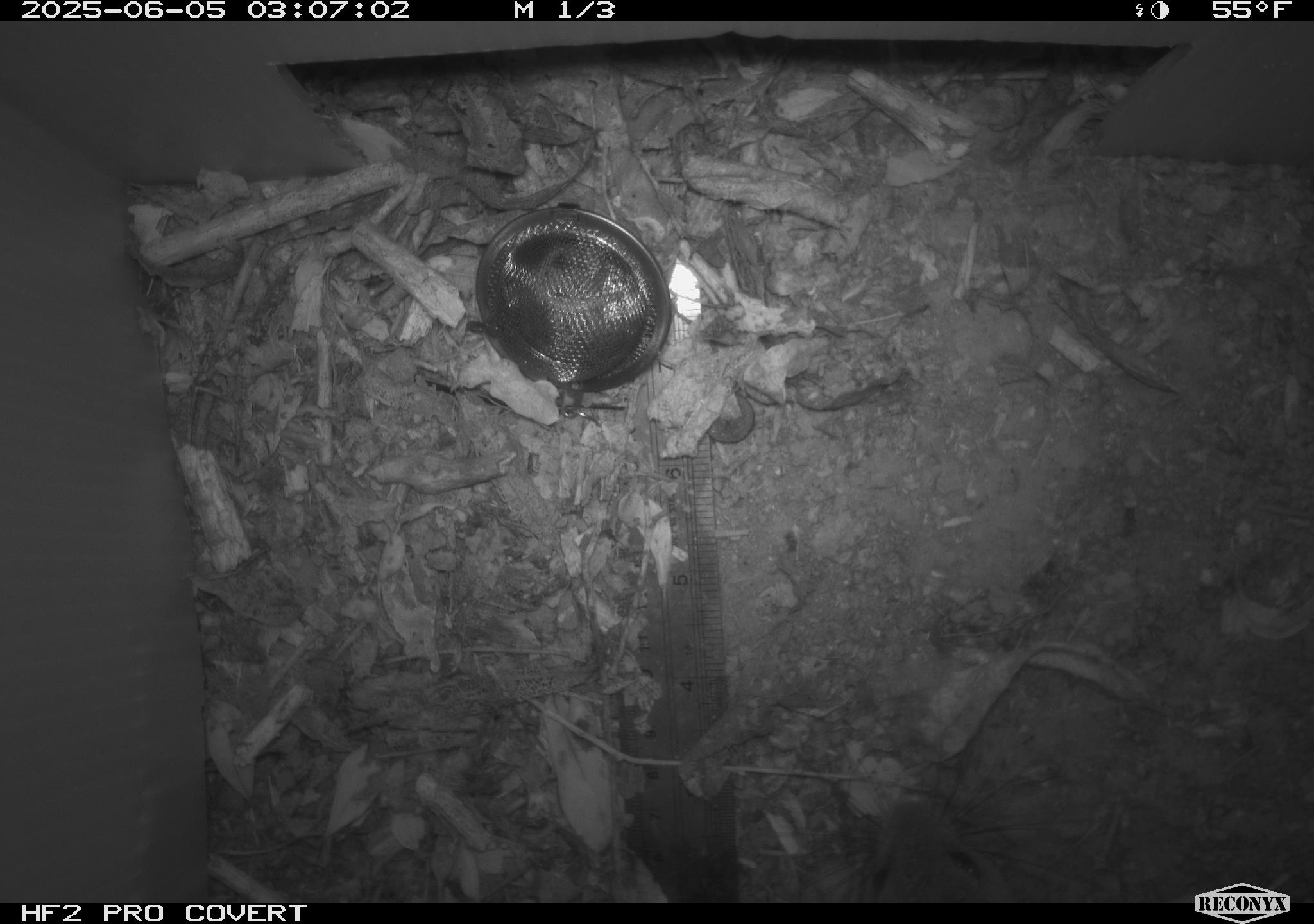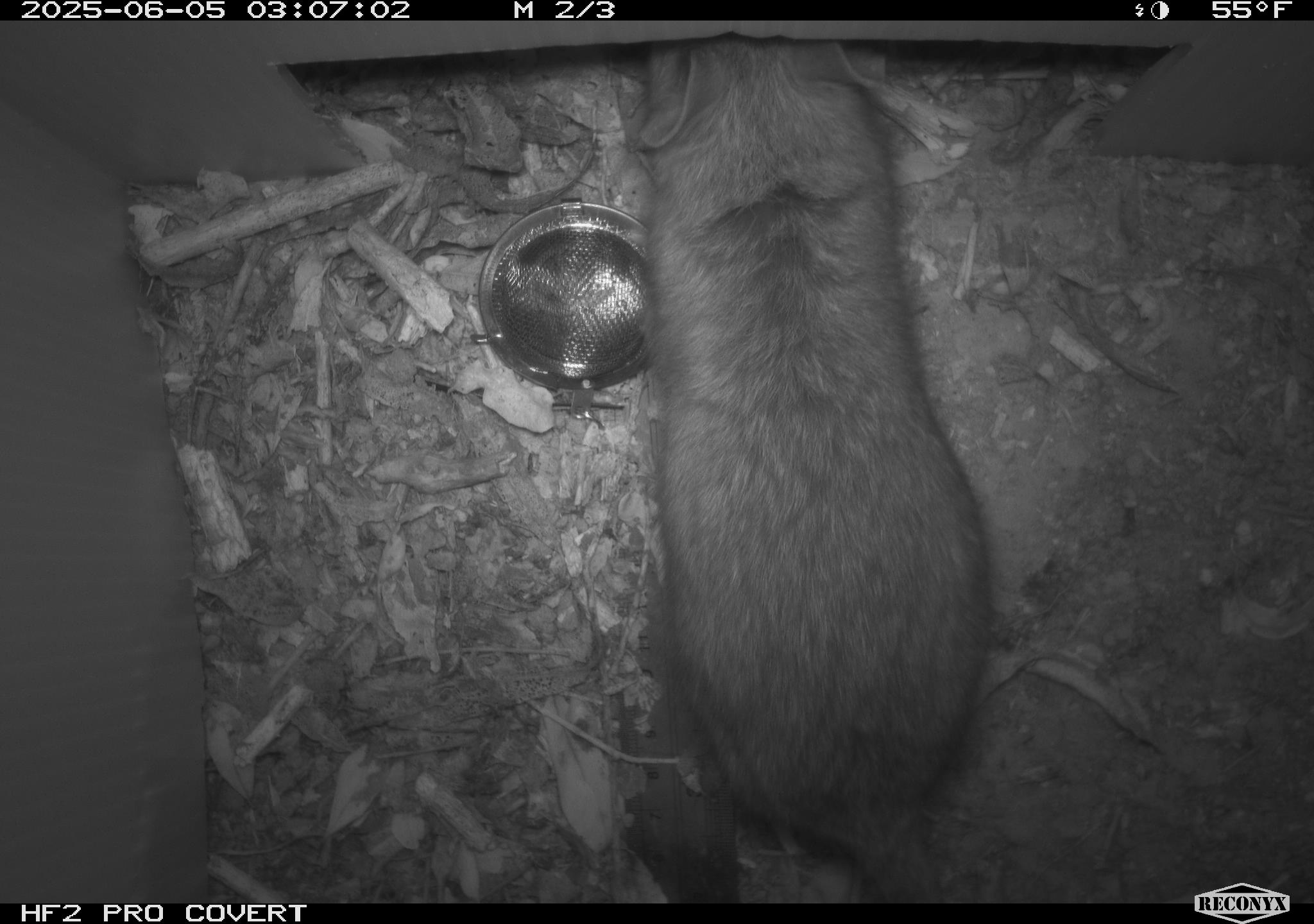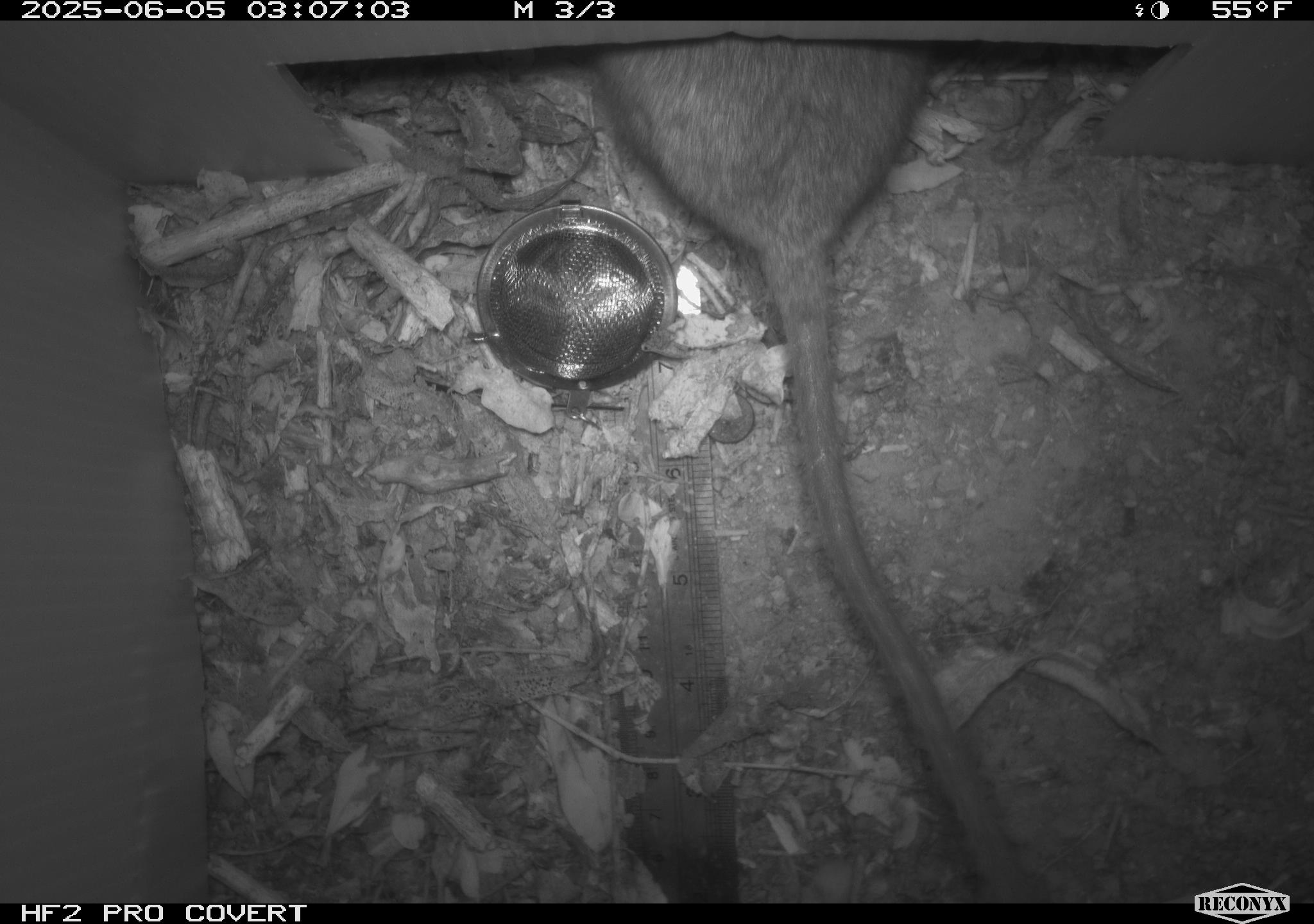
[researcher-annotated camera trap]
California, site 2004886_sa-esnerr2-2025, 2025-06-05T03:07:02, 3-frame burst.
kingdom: Animalia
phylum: Chordata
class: Mammalia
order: Rodentia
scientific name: Rodentia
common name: rodent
Rodent (Rodentia).